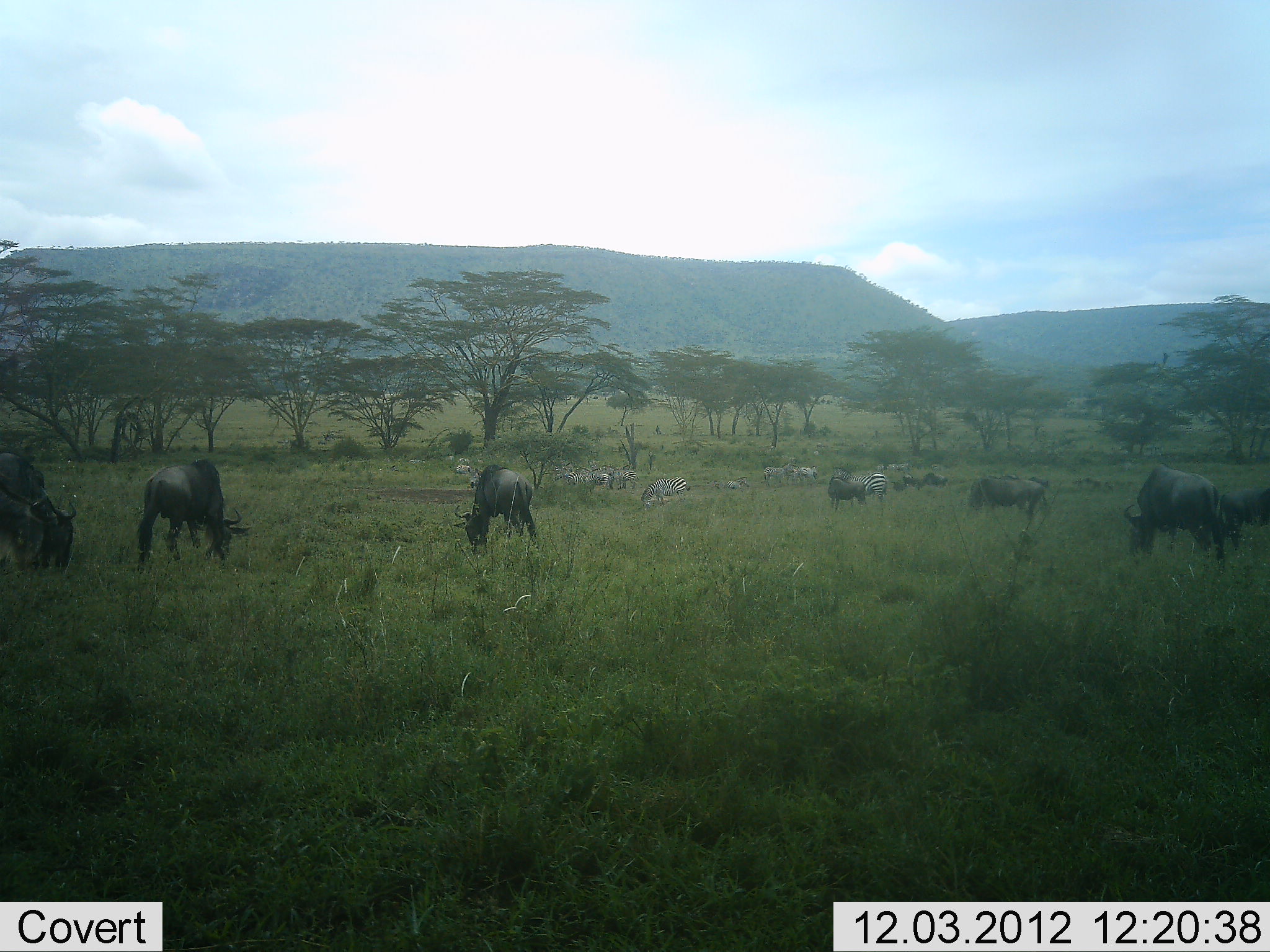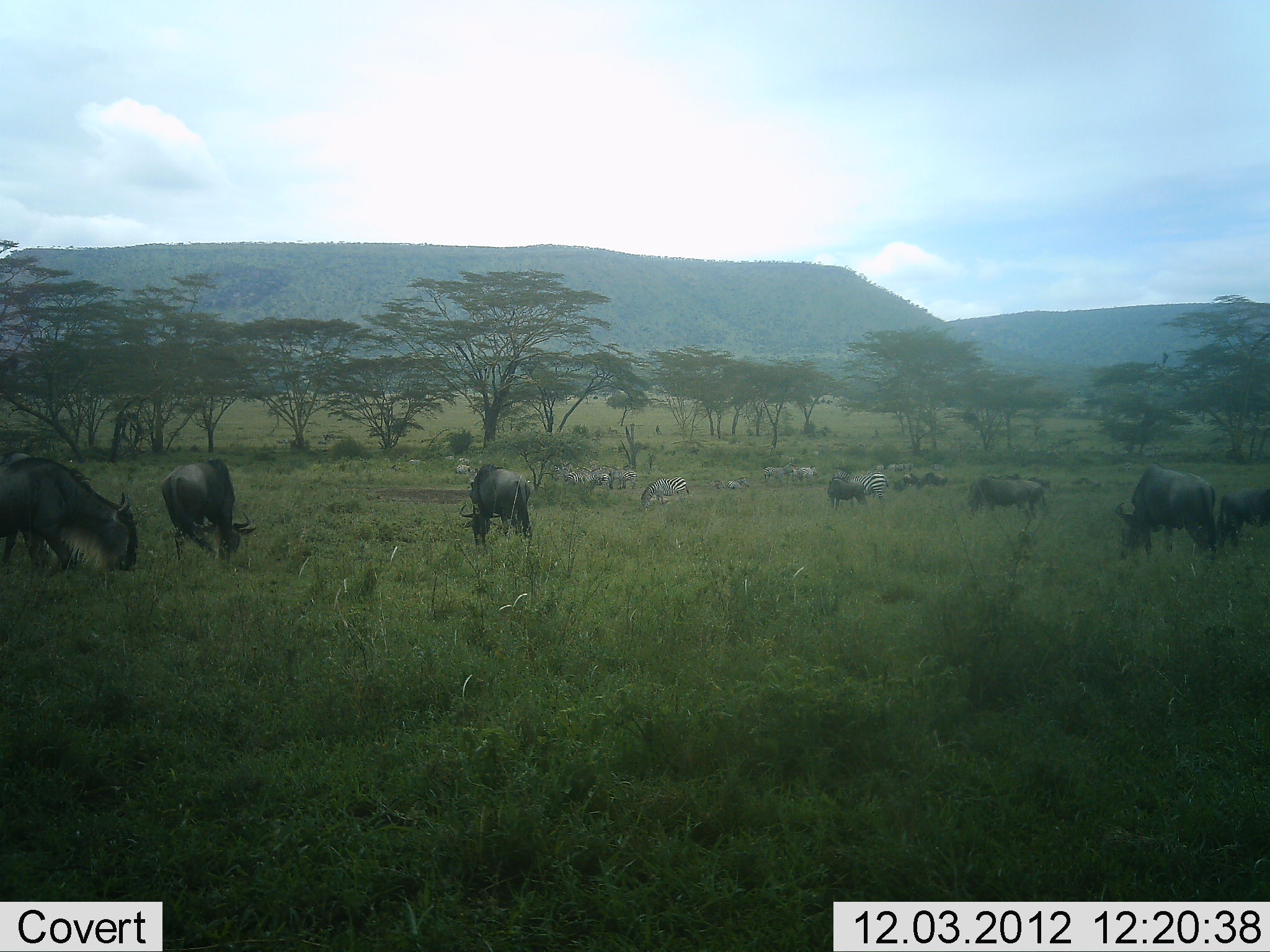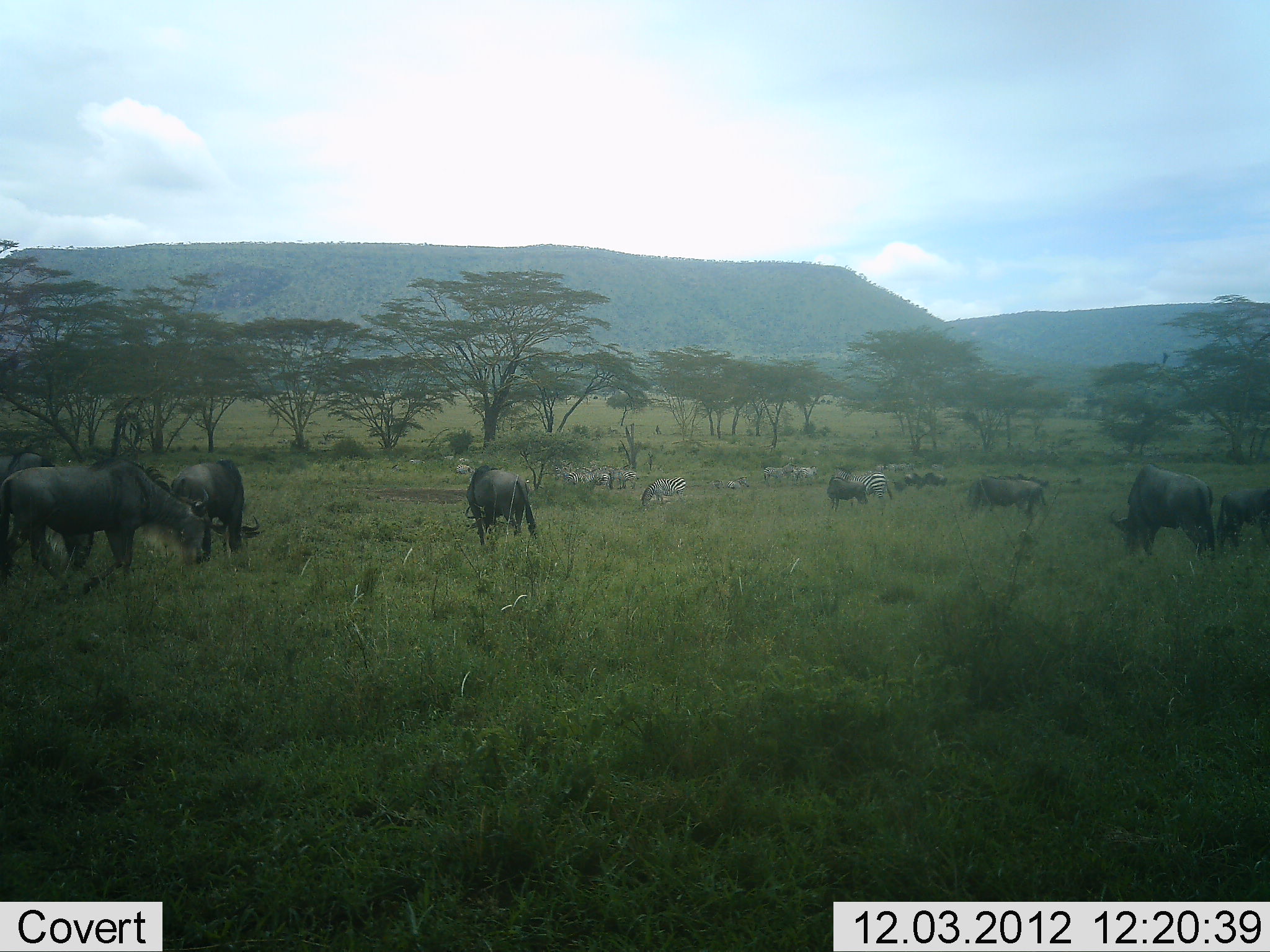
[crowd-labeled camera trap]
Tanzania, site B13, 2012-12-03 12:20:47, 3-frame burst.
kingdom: Animalia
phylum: Chordata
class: Mammalia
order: Artiodactyla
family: Bovidae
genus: Connochaetes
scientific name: Connochaetes taurinus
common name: blue wildebeest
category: wildebeest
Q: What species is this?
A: Wildebeest (blue wildebeest) (Connochaetes taurinus).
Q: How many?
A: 9.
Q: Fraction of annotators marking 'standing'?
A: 58%.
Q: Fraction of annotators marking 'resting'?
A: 8%.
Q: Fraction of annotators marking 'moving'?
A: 33%.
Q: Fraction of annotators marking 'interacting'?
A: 0%.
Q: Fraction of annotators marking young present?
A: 0%.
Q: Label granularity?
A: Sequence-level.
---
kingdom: Animalia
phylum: Chordata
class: Mammalia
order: Perissodactyla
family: Equidae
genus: Equus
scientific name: Equus quagga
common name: plains zebra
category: zebra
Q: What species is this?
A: Zebra (plains zebra) (Equus quagga).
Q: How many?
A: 10.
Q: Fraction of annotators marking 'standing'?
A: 64%.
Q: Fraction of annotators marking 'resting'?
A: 18%.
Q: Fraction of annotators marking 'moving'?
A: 9%.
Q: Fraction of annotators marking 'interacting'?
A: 0%.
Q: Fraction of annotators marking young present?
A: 9%.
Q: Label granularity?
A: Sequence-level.